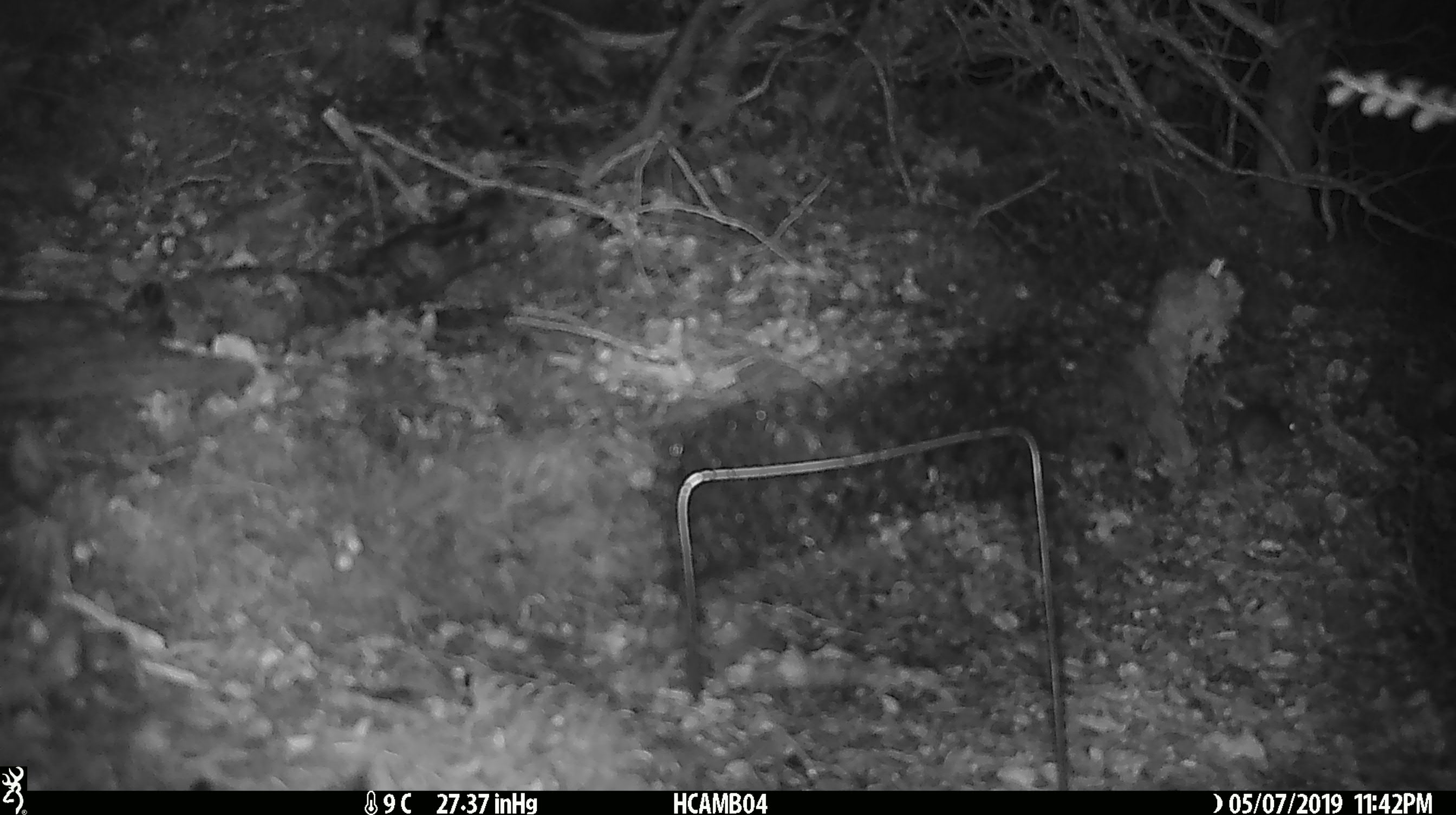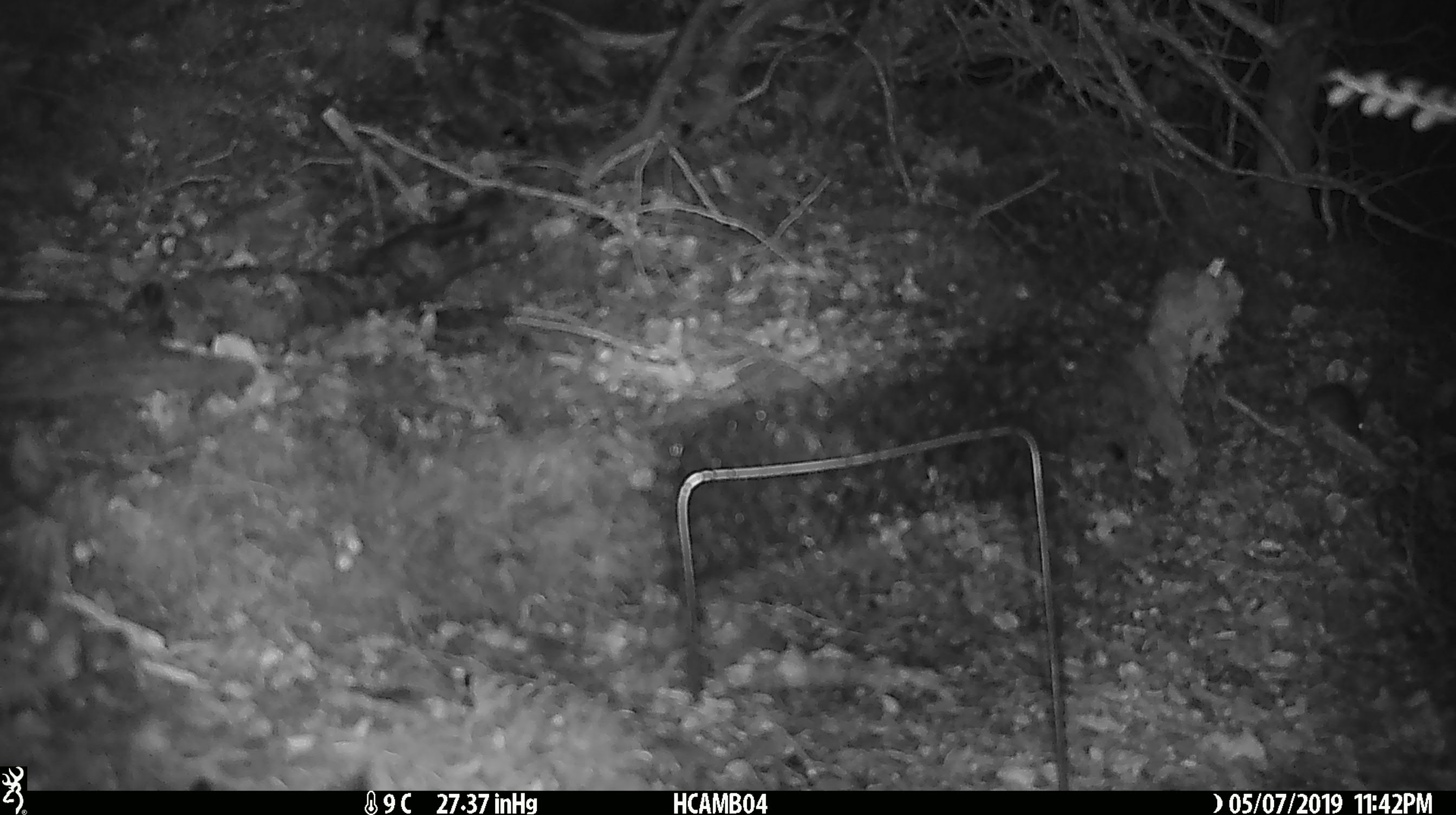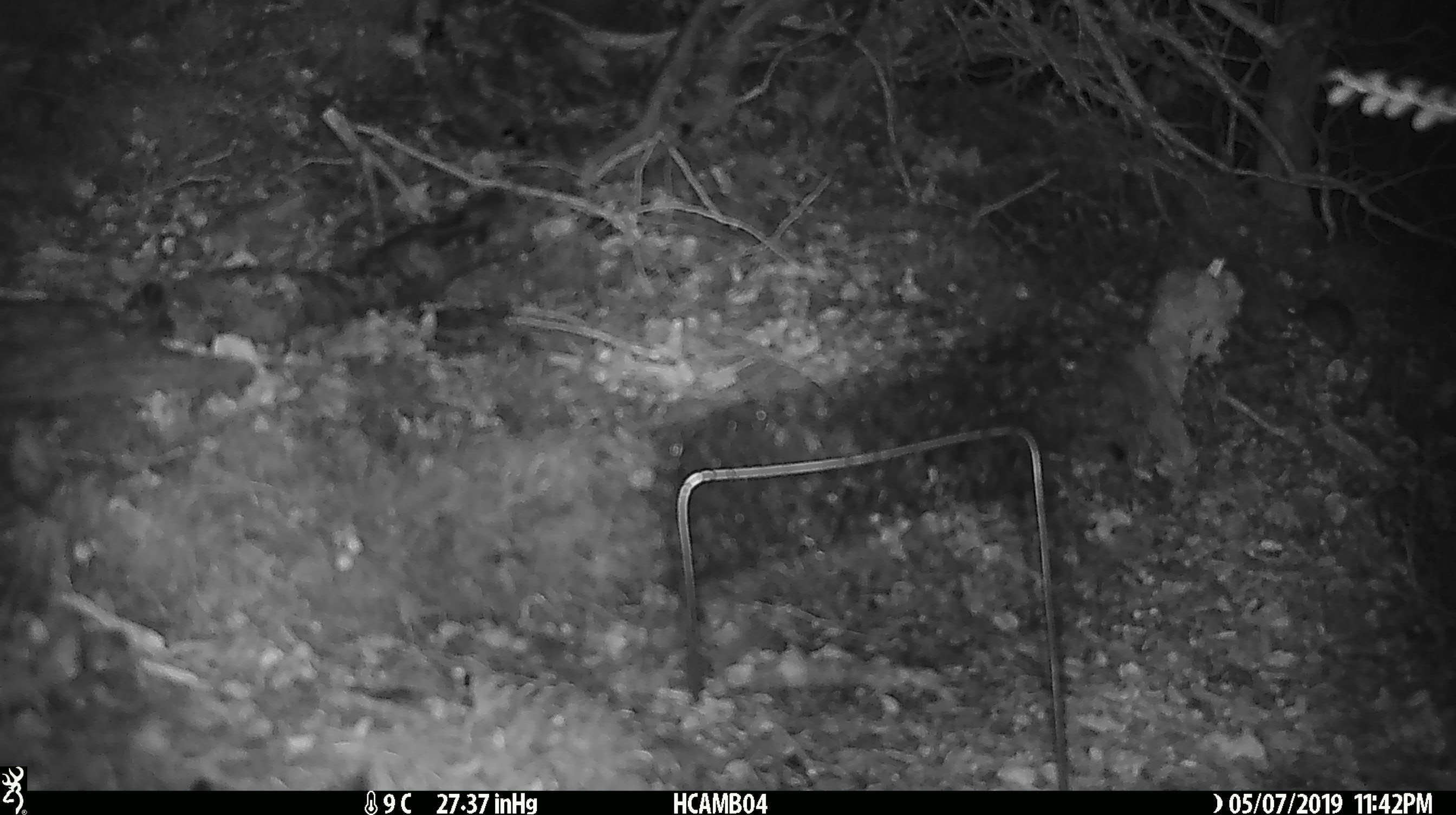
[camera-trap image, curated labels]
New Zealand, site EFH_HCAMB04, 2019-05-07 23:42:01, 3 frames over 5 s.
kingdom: Animalia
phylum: Chordata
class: Mammalia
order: Rodentia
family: Muridae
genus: Mus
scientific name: Mus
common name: mouse